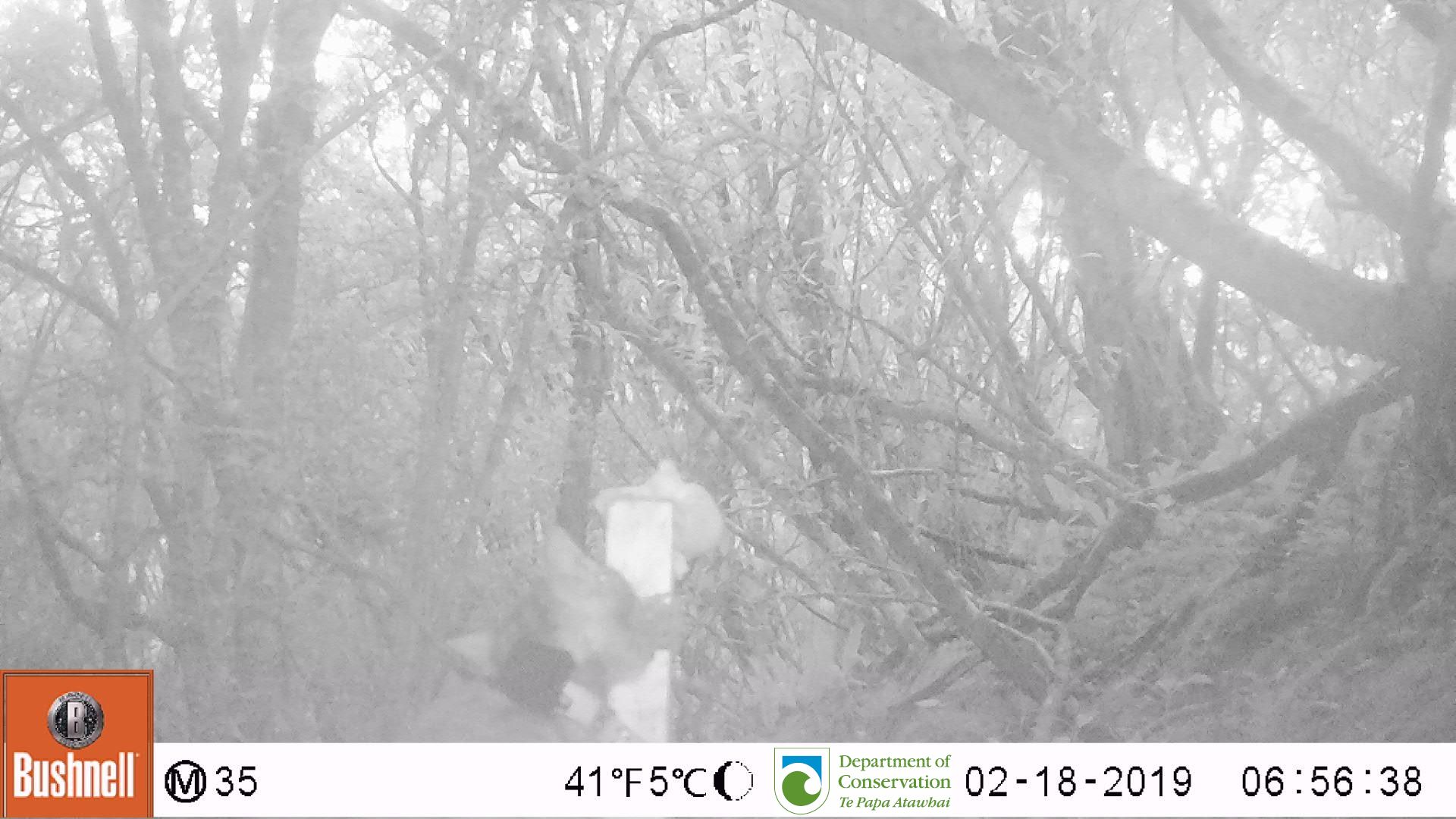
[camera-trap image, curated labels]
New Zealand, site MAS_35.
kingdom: Animalia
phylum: Chordata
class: Mammalia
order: Carnivora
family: Felidae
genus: Felis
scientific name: Felis catus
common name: domestic cat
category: cat